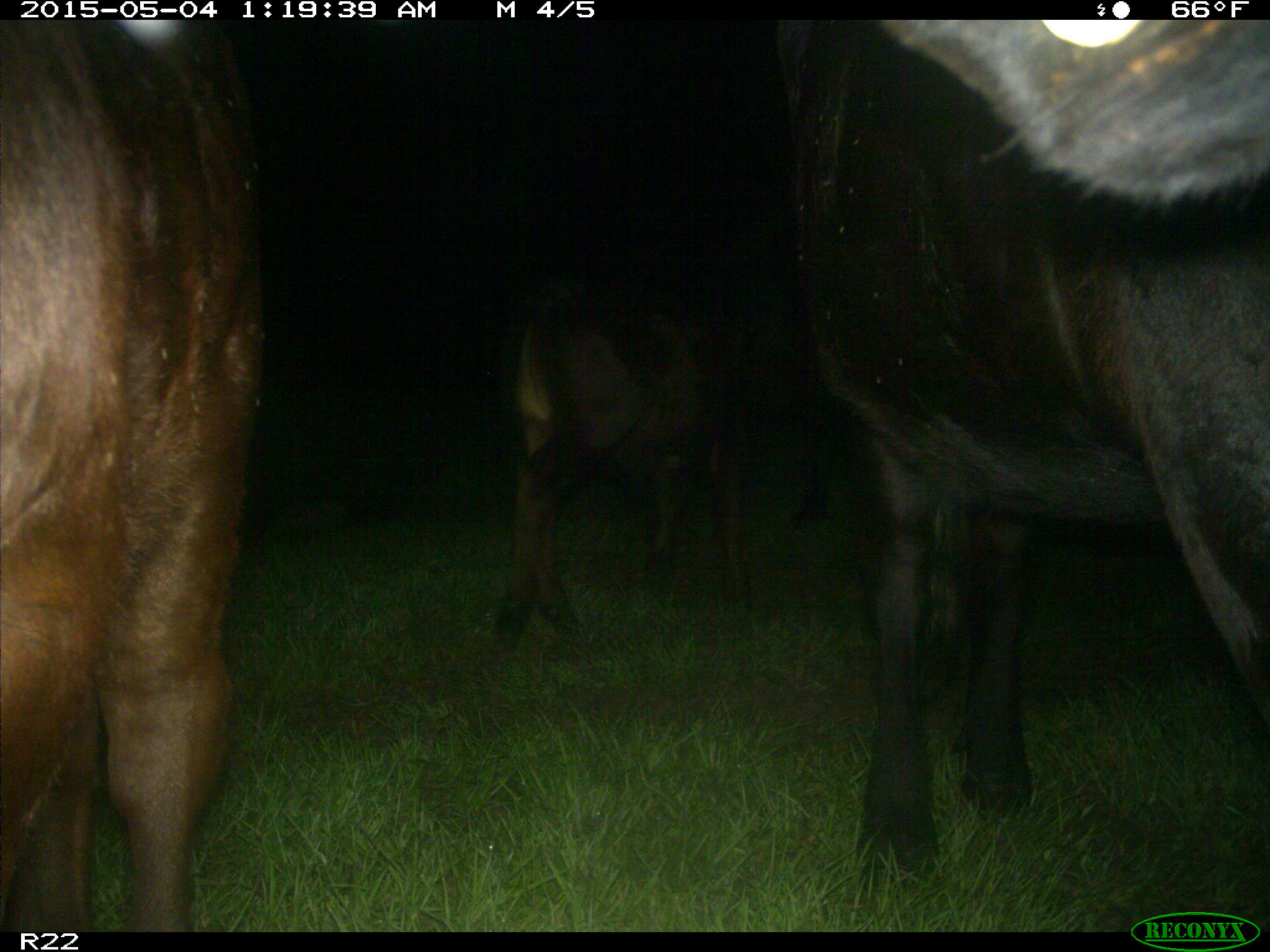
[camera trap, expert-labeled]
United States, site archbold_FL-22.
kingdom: Animalia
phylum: Chordata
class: Mammalia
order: Artiodactyla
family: Bovidae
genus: Bos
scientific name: Bos taurus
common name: domestic cow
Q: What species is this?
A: Bos taurus (domestic cow).